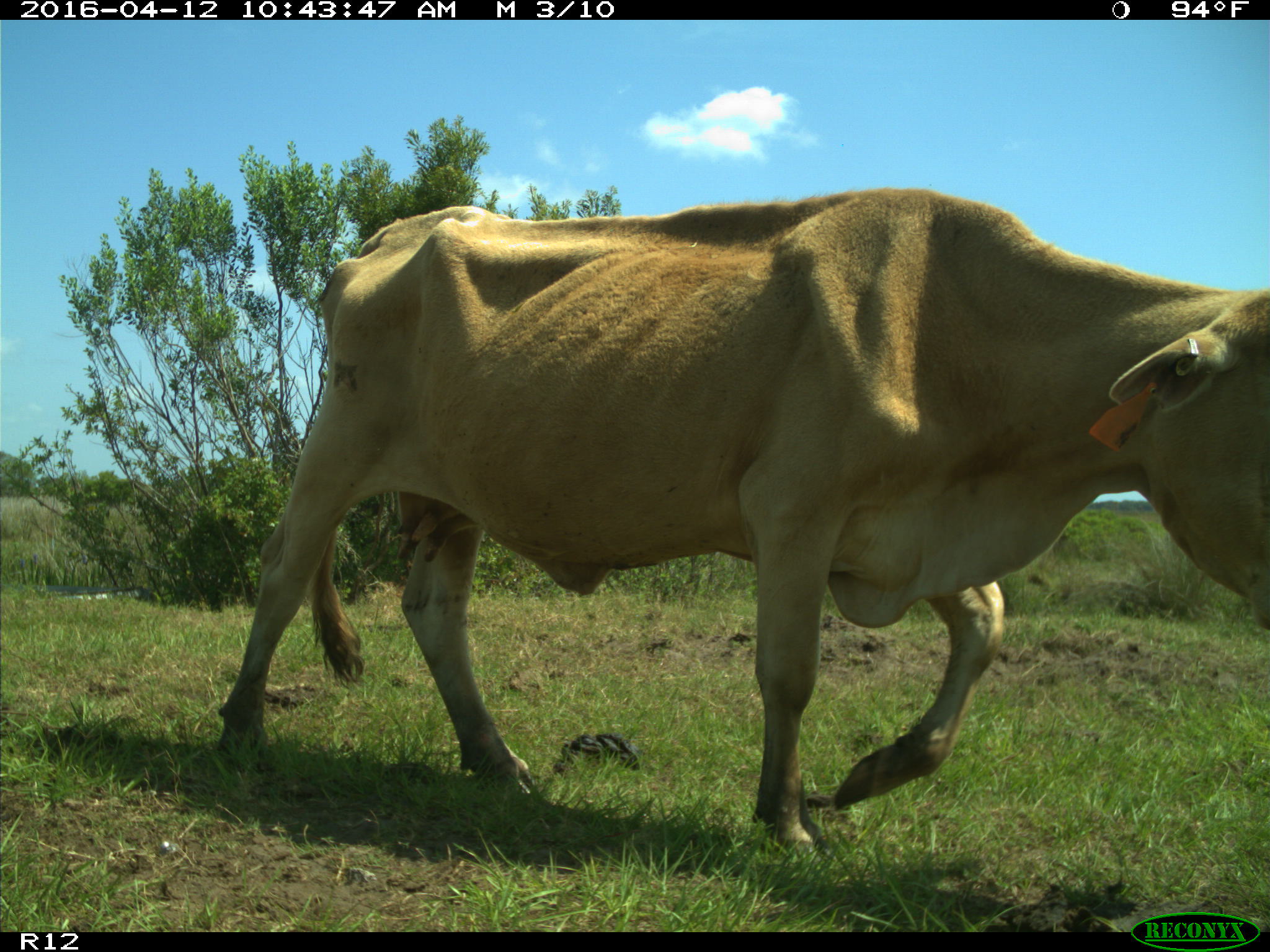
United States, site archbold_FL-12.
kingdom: Animalia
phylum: Chordata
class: Mammalia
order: Artiodactyla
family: Bovidae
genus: Bos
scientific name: Bos taurus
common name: domestic cow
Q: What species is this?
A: Bos taurus (domestic cow).